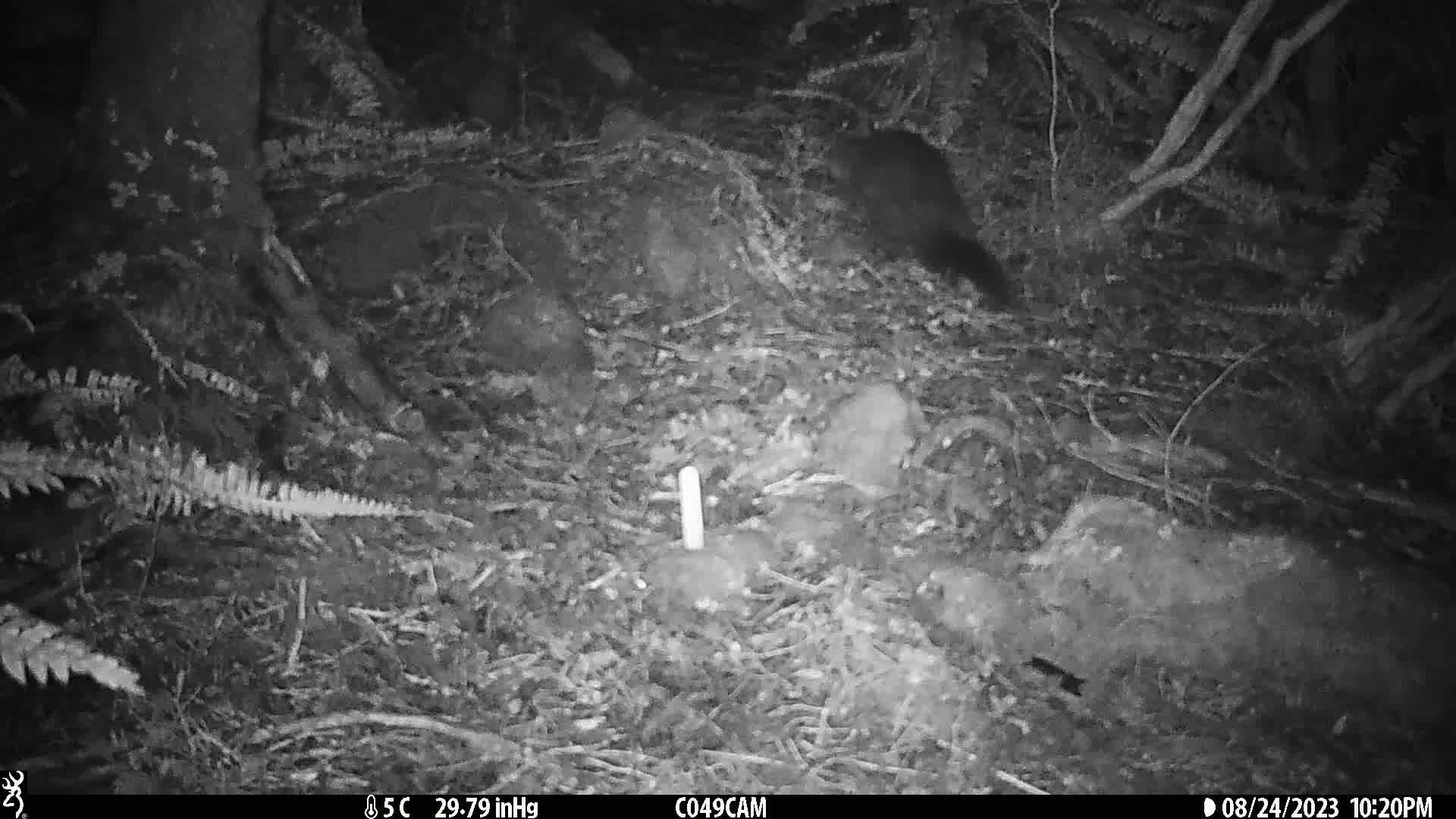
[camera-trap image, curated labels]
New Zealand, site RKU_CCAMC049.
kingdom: Animalia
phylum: Chordata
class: Mammalia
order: Diprotodontia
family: Phalangeridae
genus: Trichosurus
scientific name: Trichosurus vulpecula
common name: common brushtail possum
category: possum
Possum (common brushtail possum) (Trichosurus vulpecula).